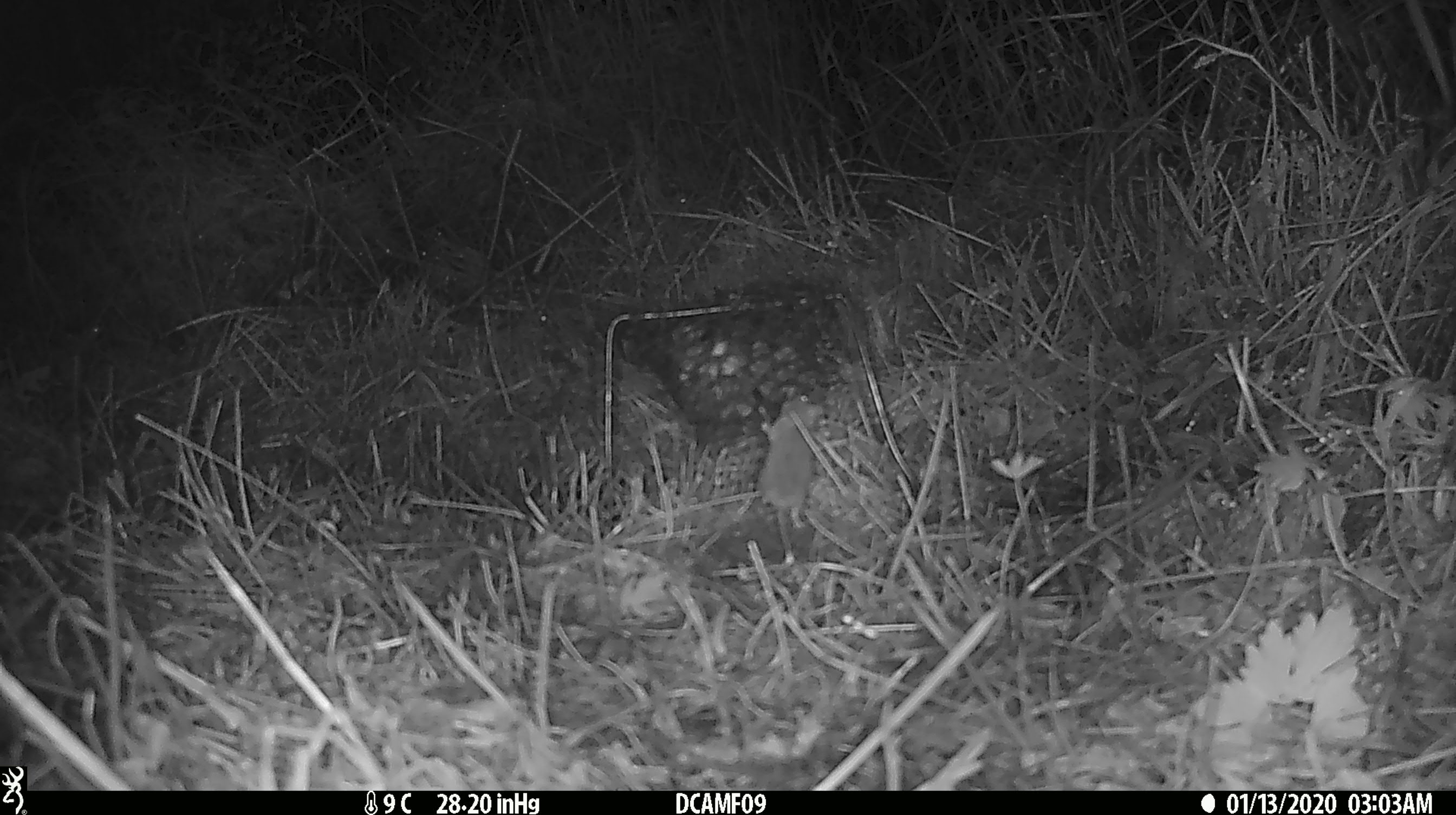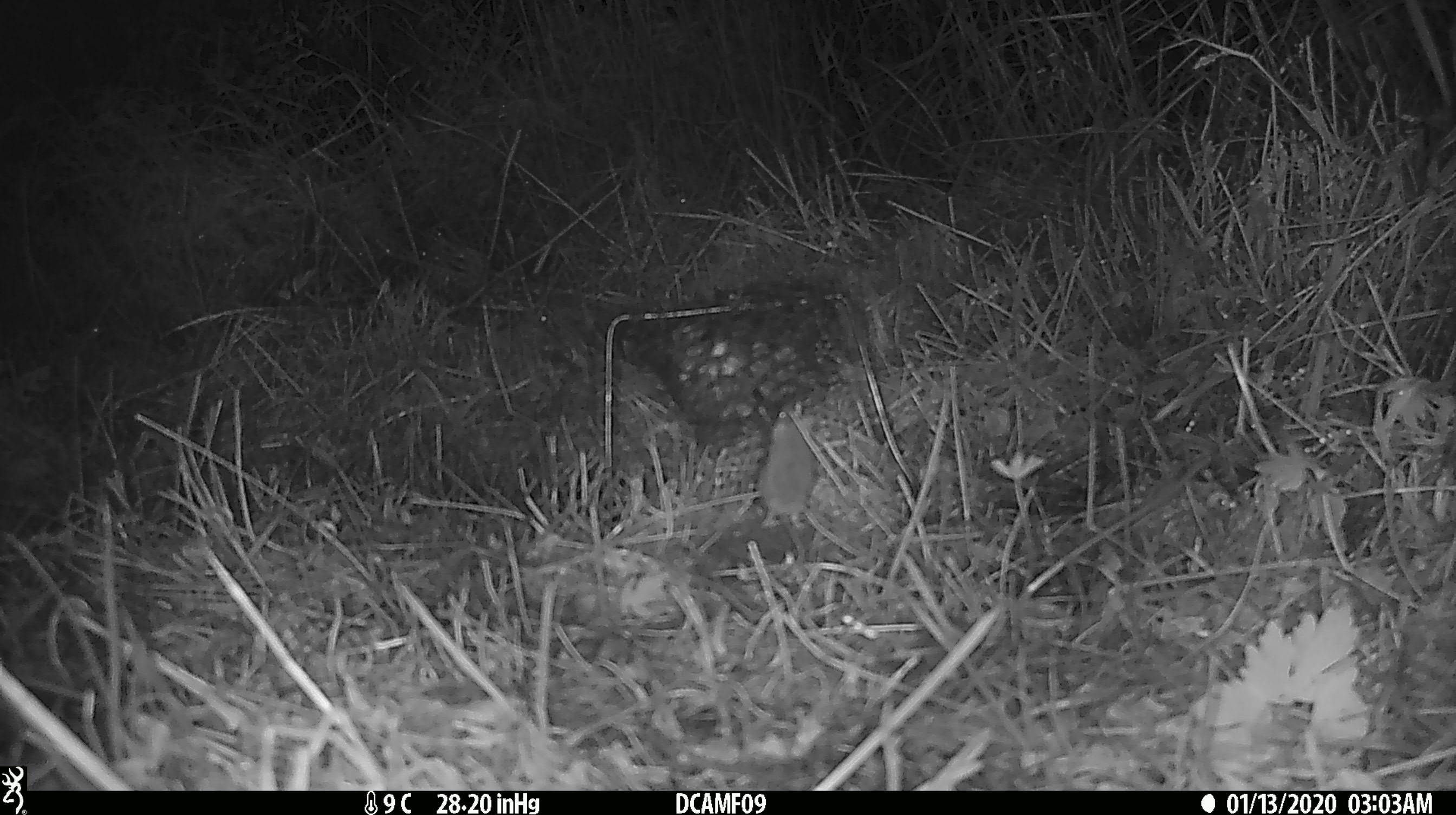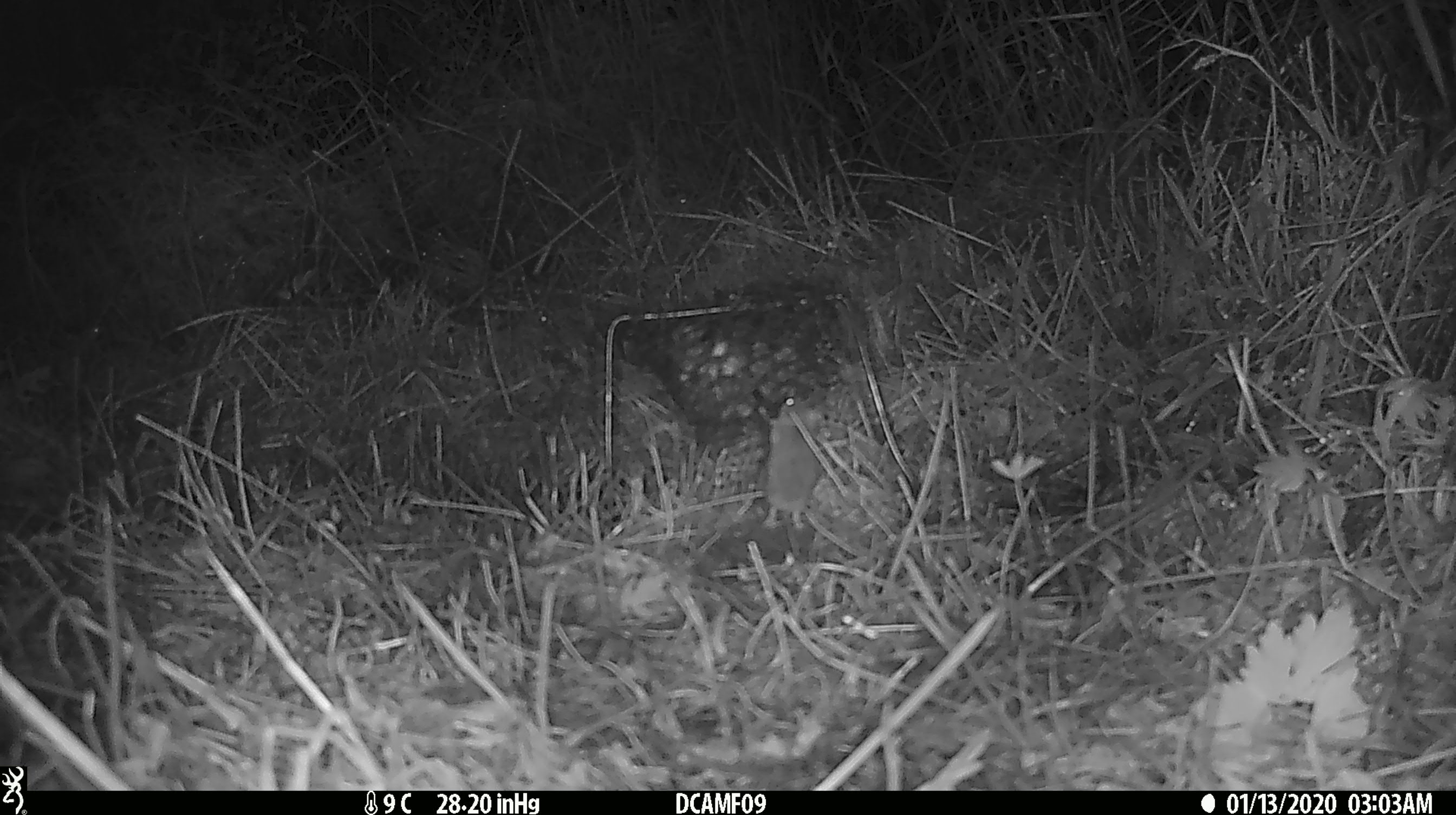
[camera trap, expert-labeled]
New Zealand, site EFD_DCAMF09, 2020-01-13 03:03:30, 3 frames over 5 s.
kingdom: Animalia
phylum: Chordata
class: Mammalia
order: Rodentia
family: Muridae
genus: Mus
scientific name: Mus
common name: mouse